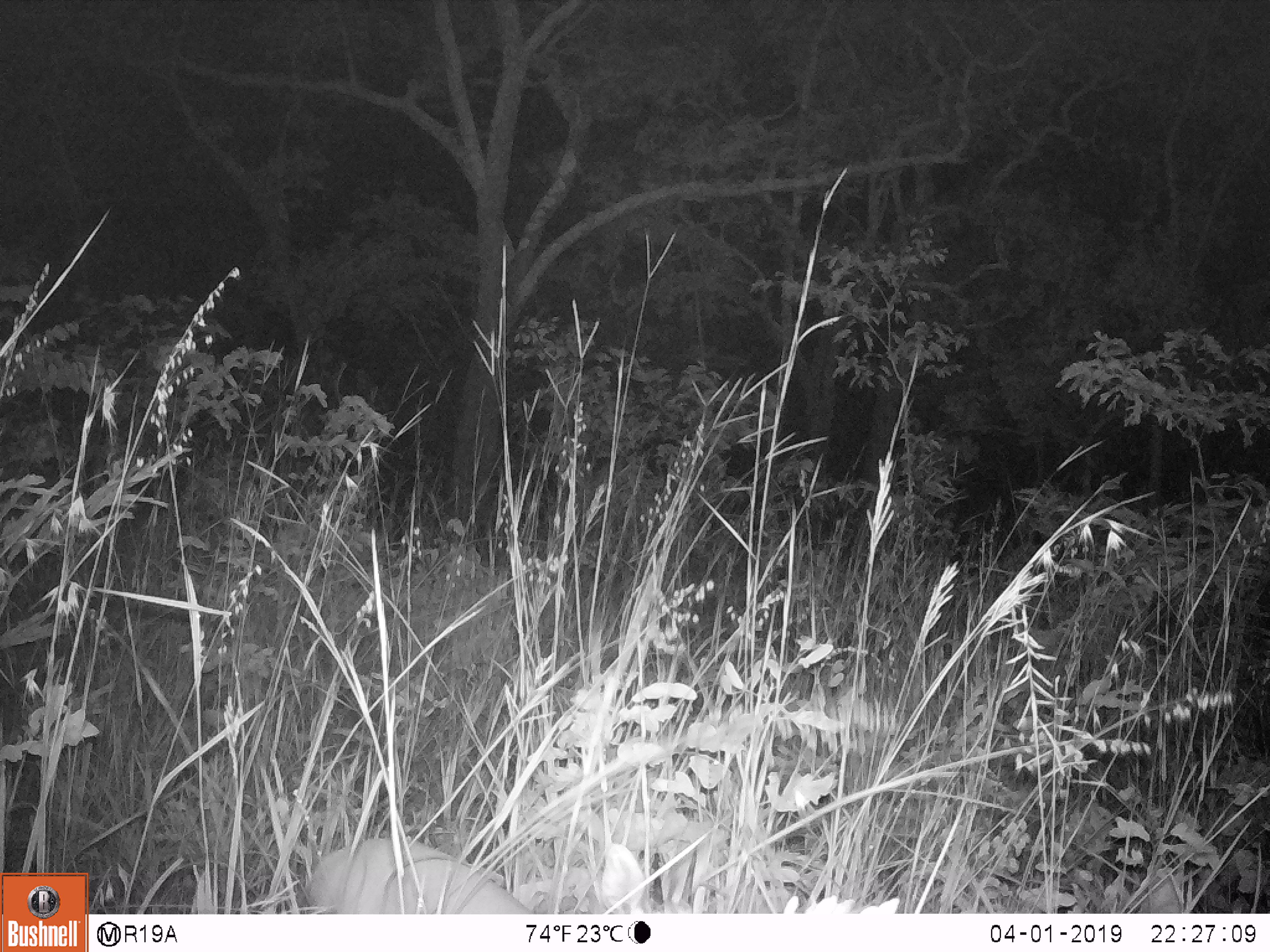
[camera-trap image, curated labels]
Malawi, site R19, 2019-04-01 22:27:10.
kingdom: Animalia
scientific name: Animalia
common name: other animal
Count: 1.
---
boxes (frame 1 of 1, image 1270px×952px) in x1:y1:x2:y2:
other animal: 276:825:632:913